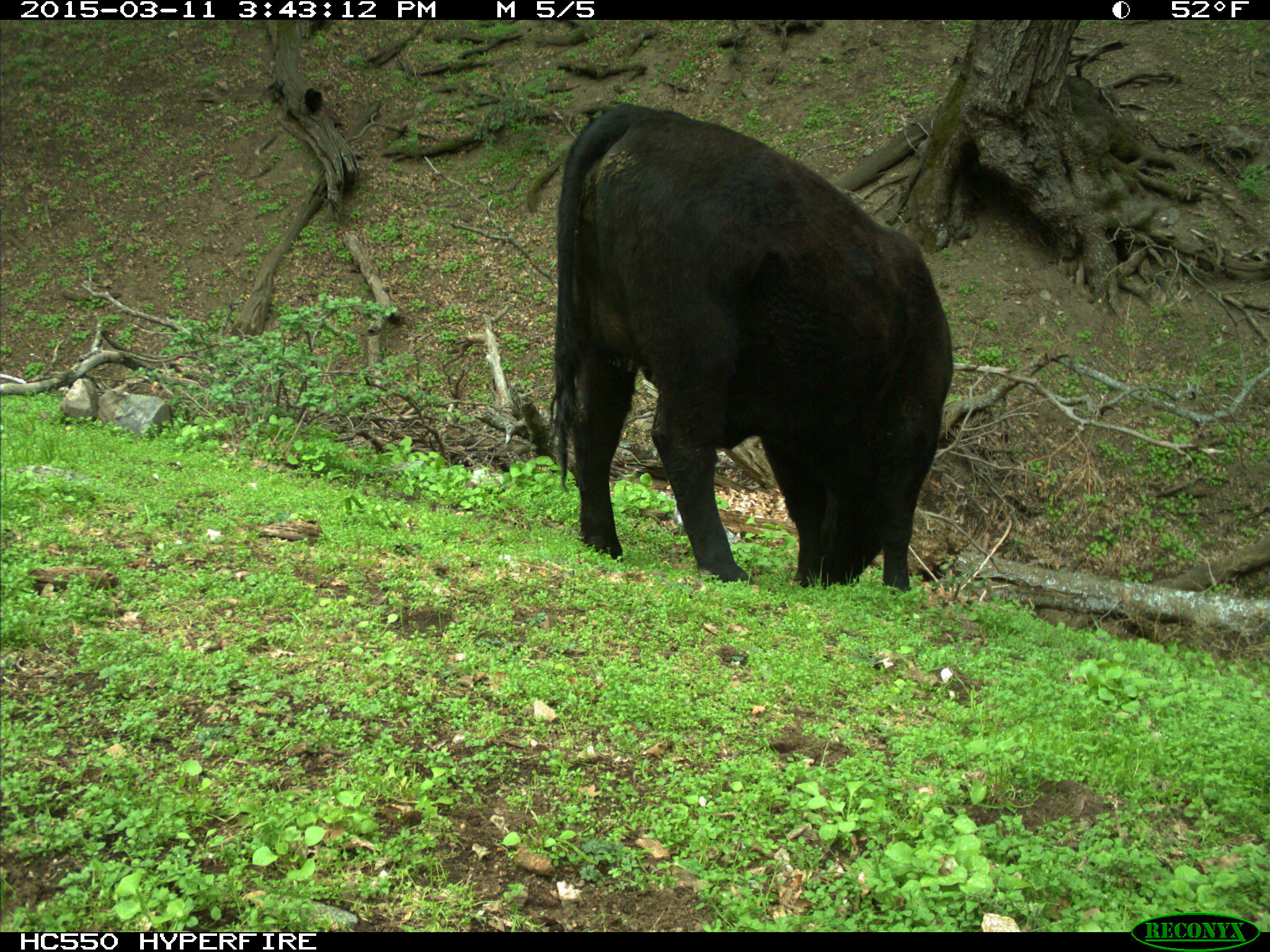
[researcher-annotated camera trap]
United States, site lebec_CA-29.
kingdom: Animalia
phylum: Chordata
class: Mammalia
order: Artiodactyla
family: Bovidae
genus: Bos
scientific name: Bos taurus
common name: domestic cow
Bos taurus (domestic cow).